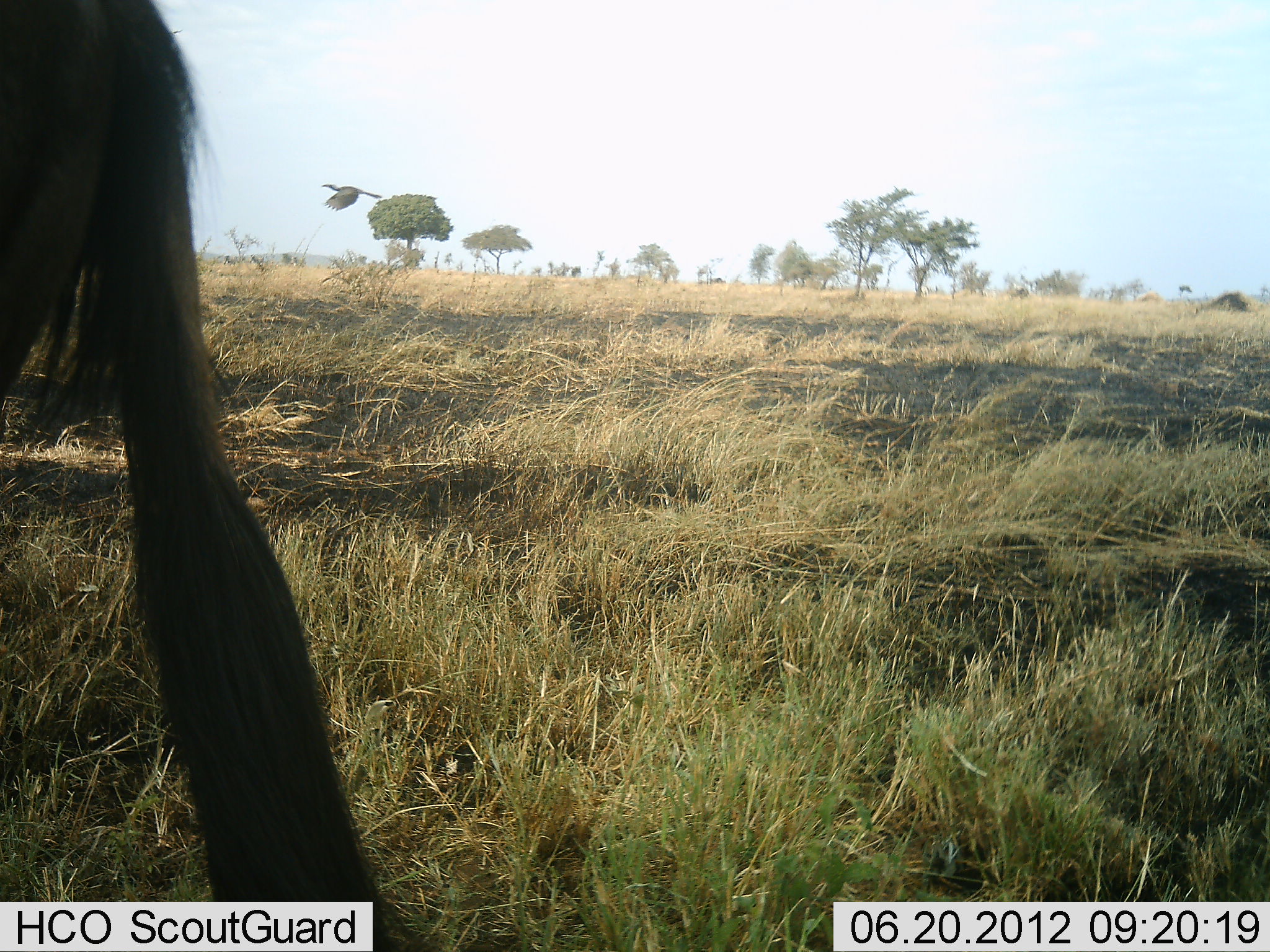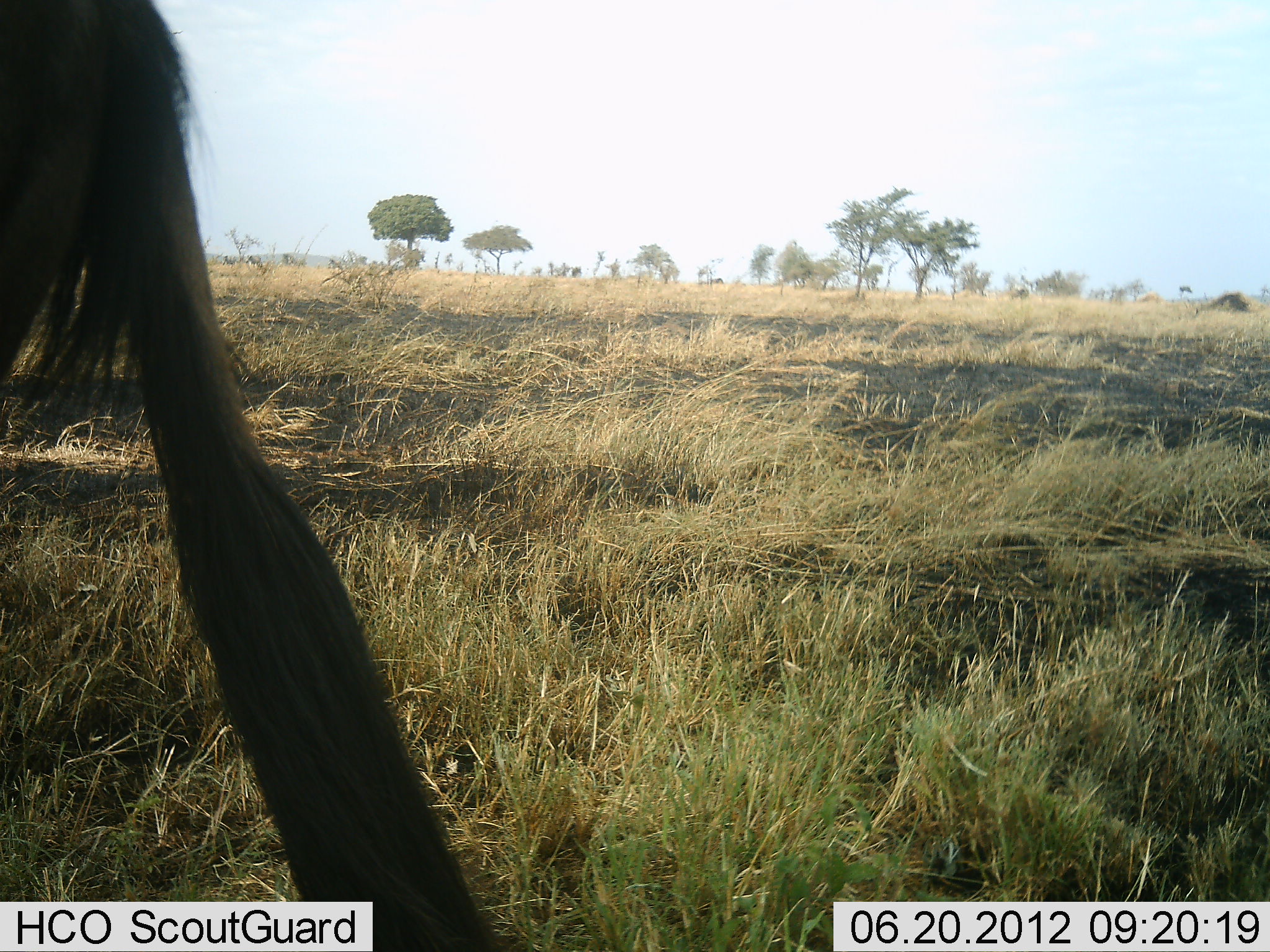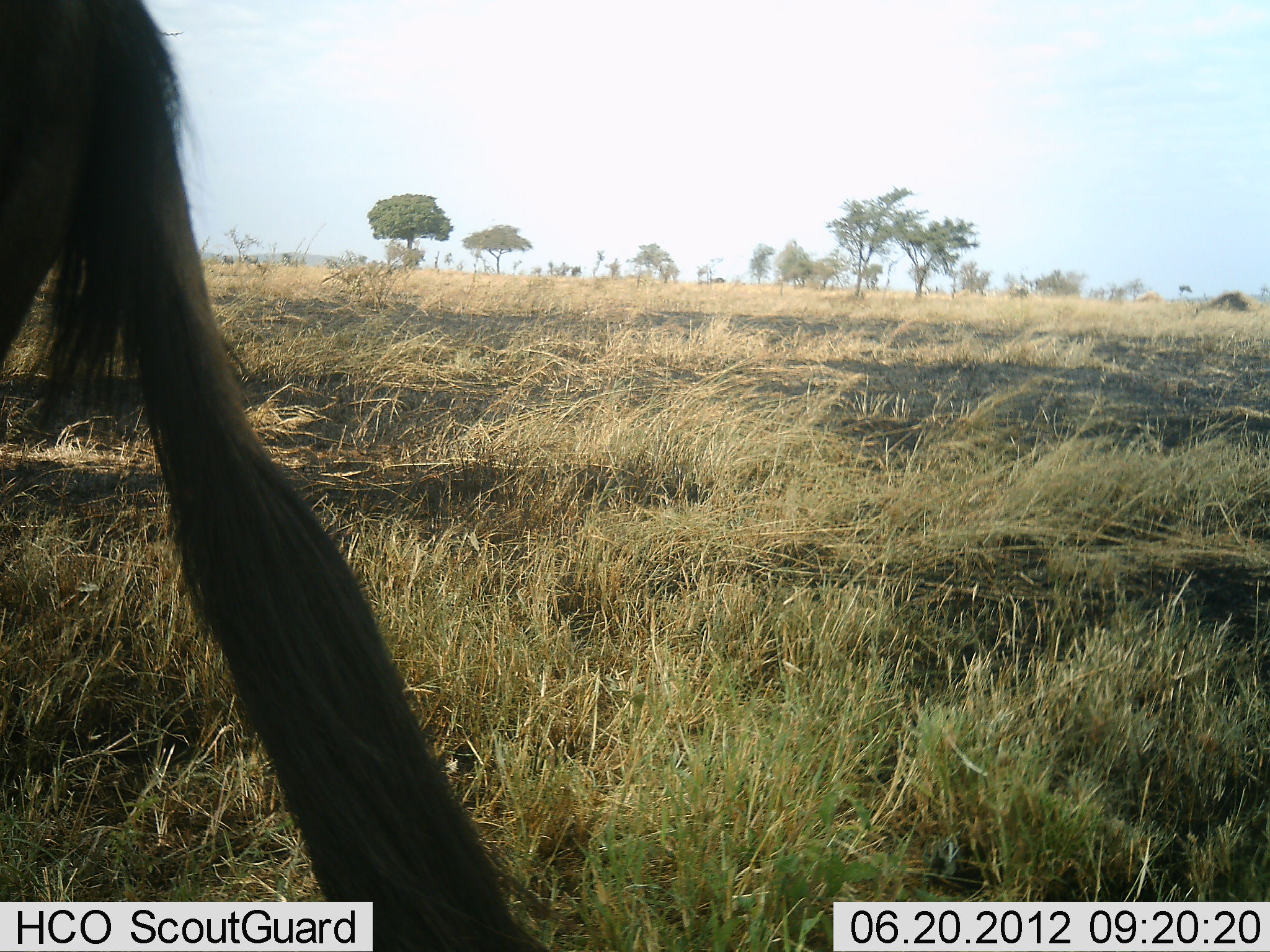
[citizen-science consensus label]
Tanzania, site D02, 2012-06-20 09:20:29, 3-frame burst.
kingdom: Animalia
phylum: Chordata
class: Mammalia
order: Artiodactyla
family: Bovidae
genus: Connochaetes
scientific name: Connochaetes taurinus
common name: blue wildebeest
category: wildebeest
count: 1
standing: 100%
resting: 0%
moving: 7%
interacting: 0%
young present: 0%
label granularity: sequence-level